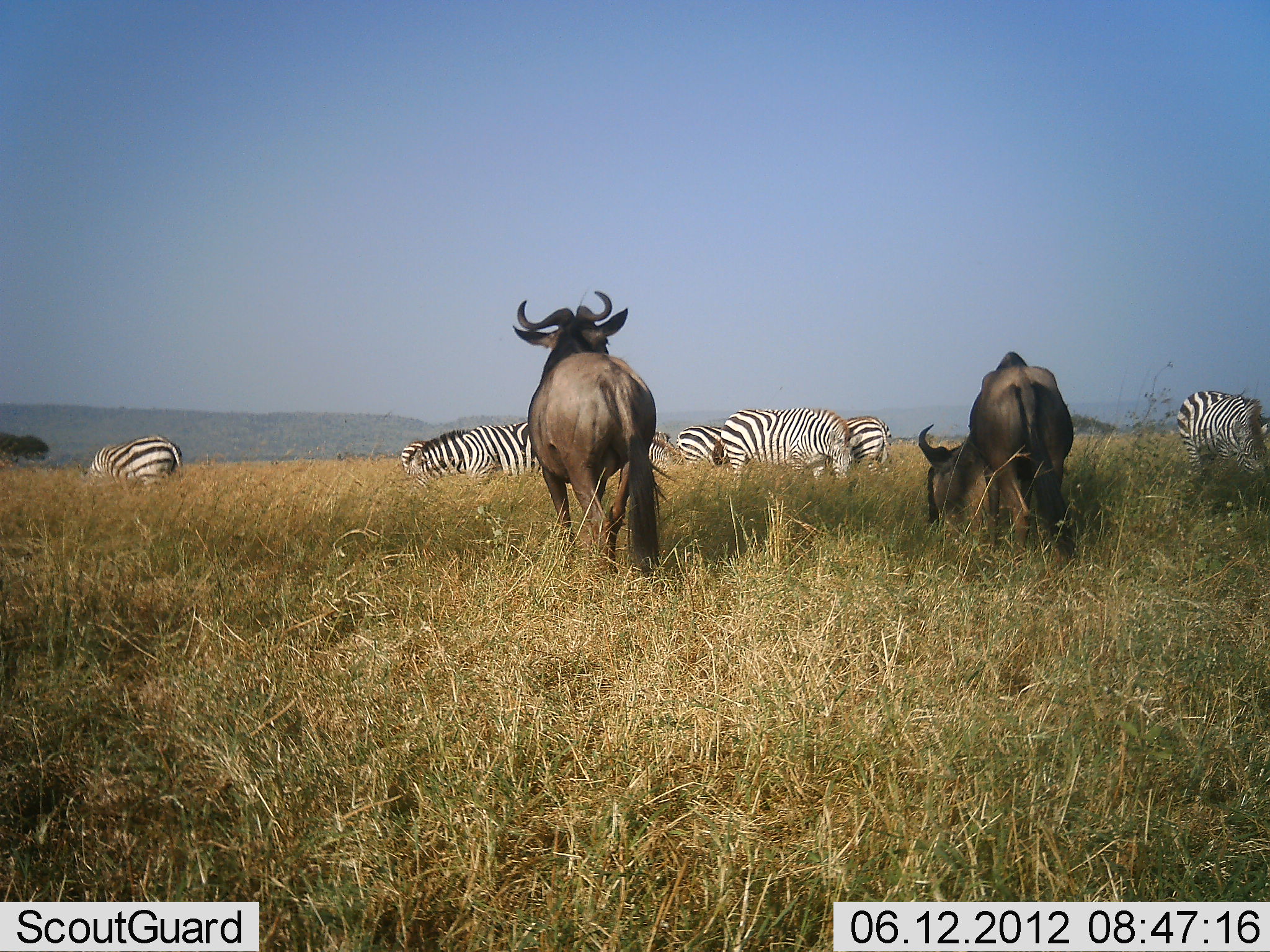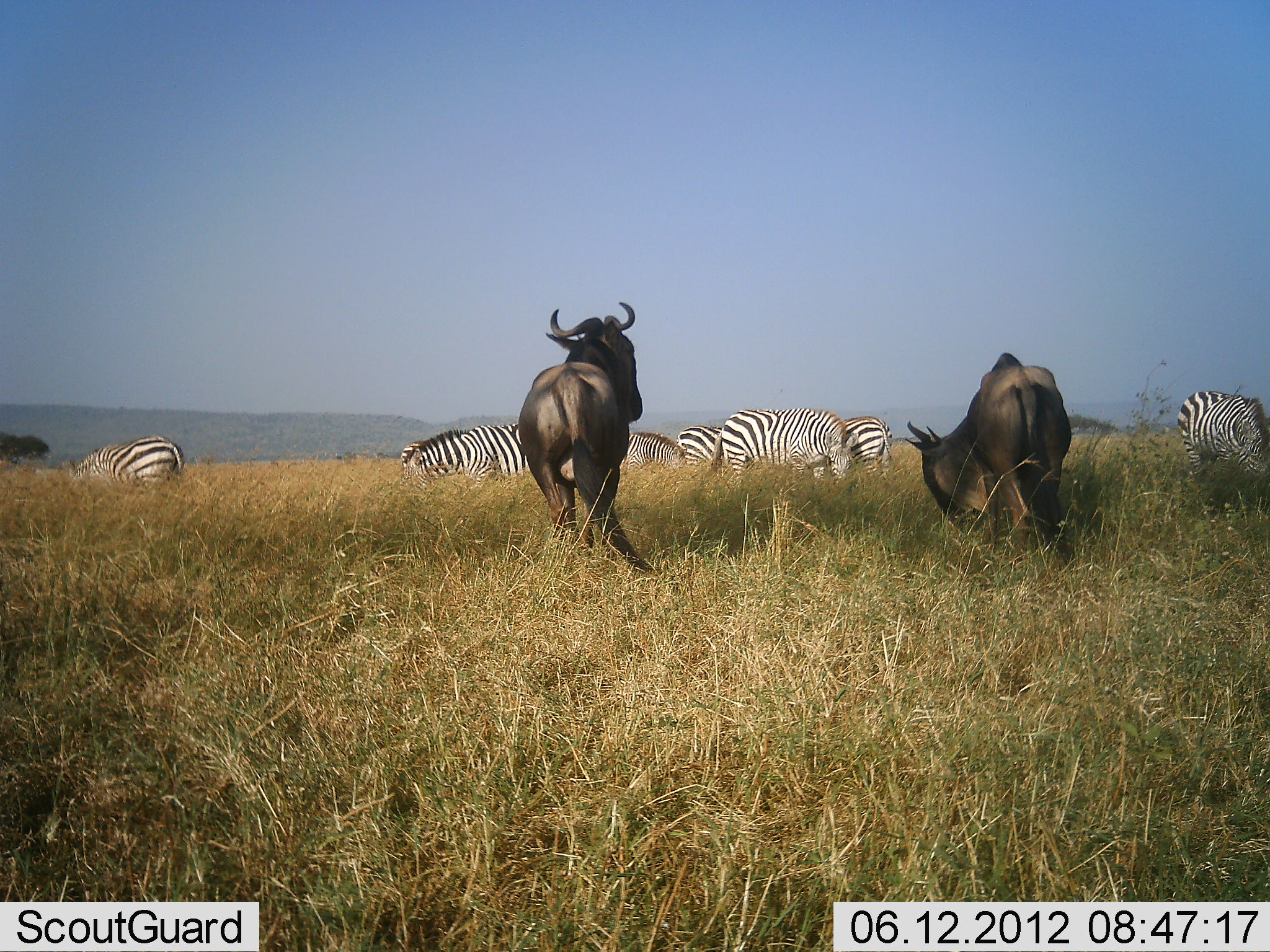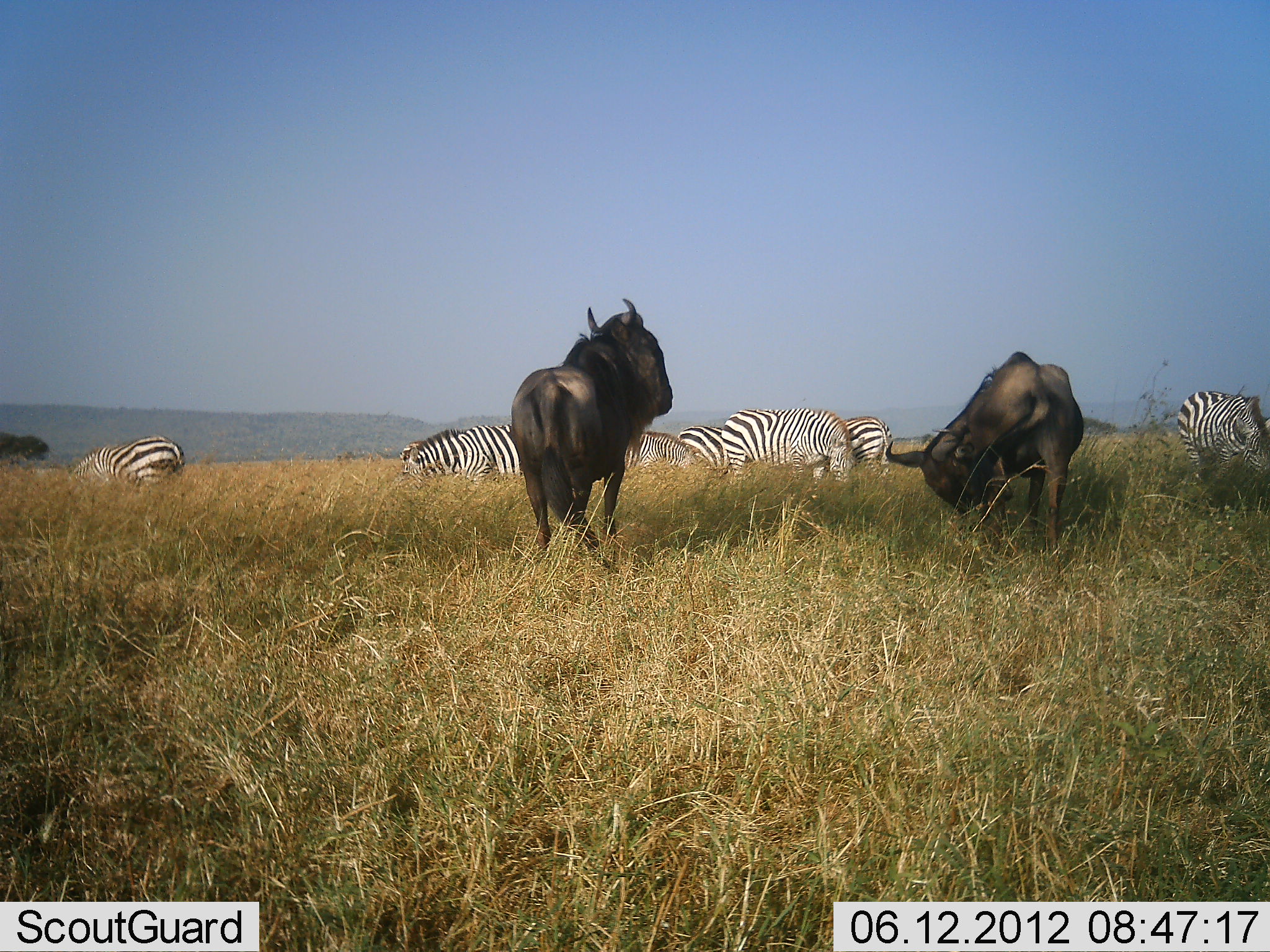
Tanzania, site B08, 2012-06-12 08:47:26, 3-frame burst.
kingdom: Animalia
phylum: Chordata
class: Mammalia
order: Artiodactyla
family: Bovidae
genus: Connochaetes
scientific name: Connochaetes taurinus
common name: blue wildebeest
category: wildebeest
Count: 2.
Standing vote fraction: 54%.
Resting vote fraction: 0%.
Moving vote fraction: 54%.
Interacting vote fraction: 0%.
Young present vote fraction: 0%.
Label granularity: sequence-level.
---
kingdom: Animalia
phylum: Chordata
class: Mammalia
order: Perissodactyla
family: Equidae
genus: Equus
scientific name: Equus quagga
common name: plains zebra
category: zebra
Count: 7.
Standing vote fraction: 30%.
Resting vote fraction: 0%.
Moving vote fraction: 20%.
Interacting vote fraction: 0%.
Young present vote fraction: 0%.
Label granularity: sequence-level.